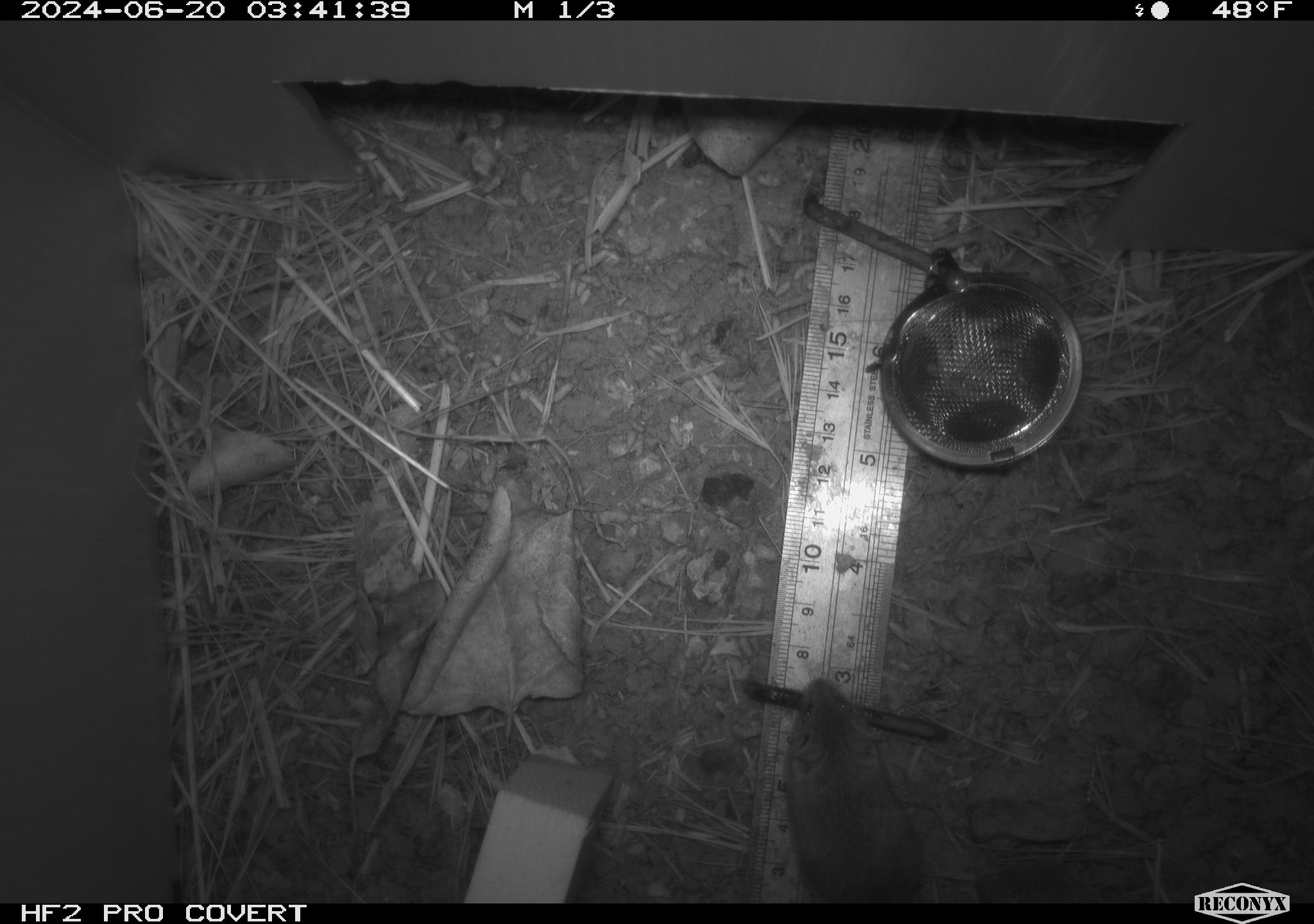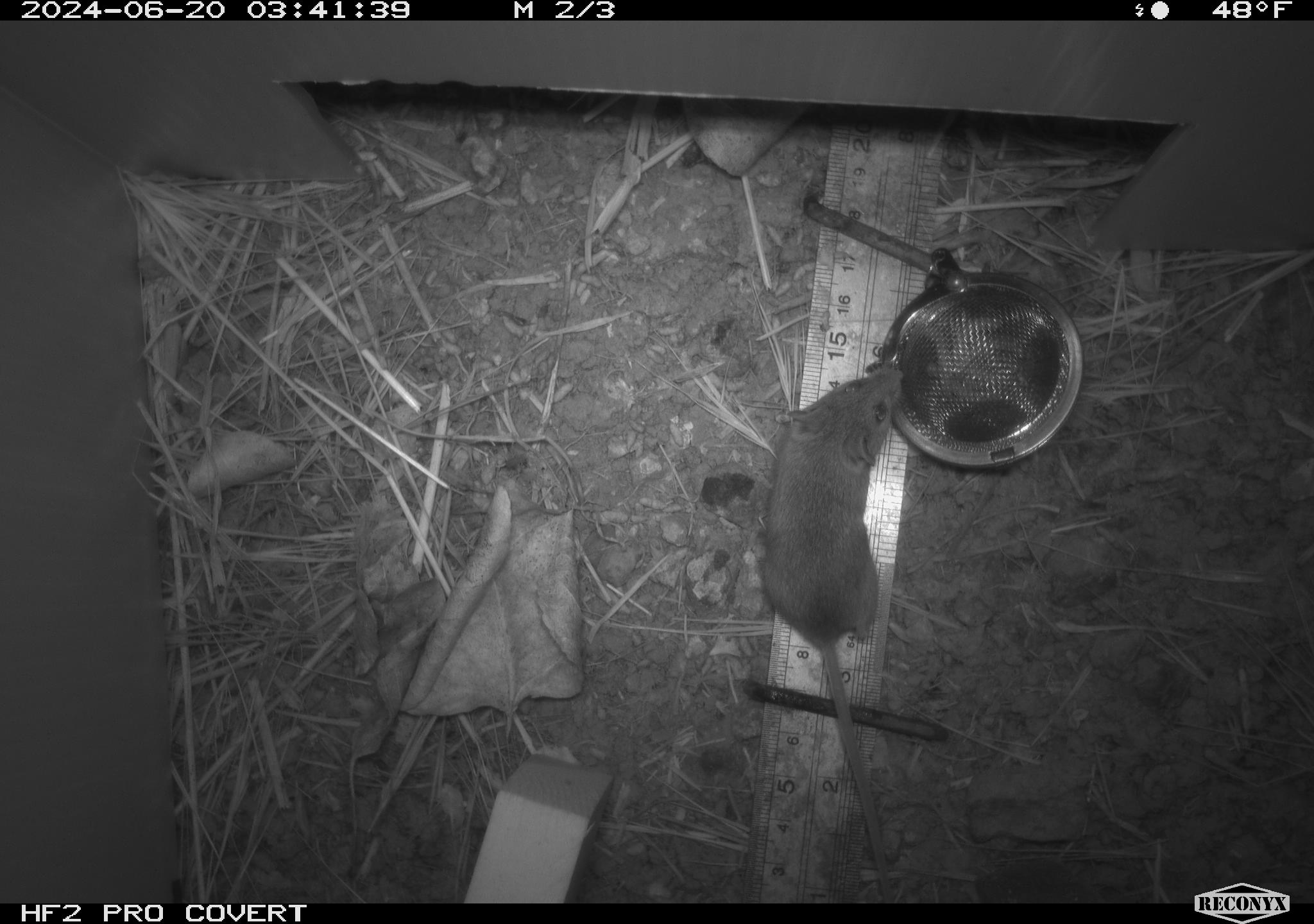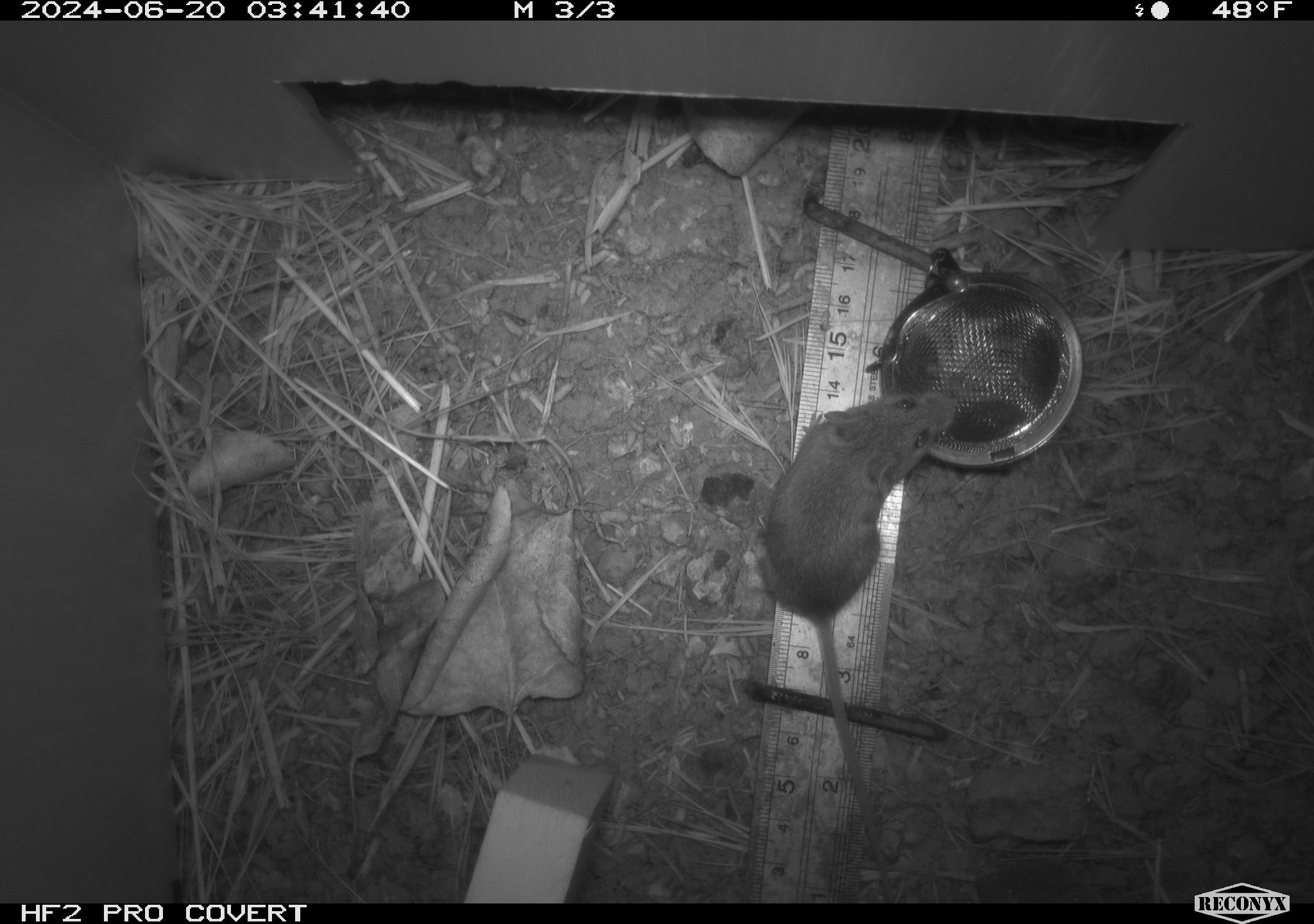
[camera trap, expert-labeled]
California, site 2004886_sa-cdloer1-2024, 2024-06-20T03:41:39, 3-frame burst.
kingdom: Animalia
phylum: Chordata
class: Mammalia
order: Rodentia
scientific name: Rodentia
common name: mouse species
Mouse species (Rodentia).